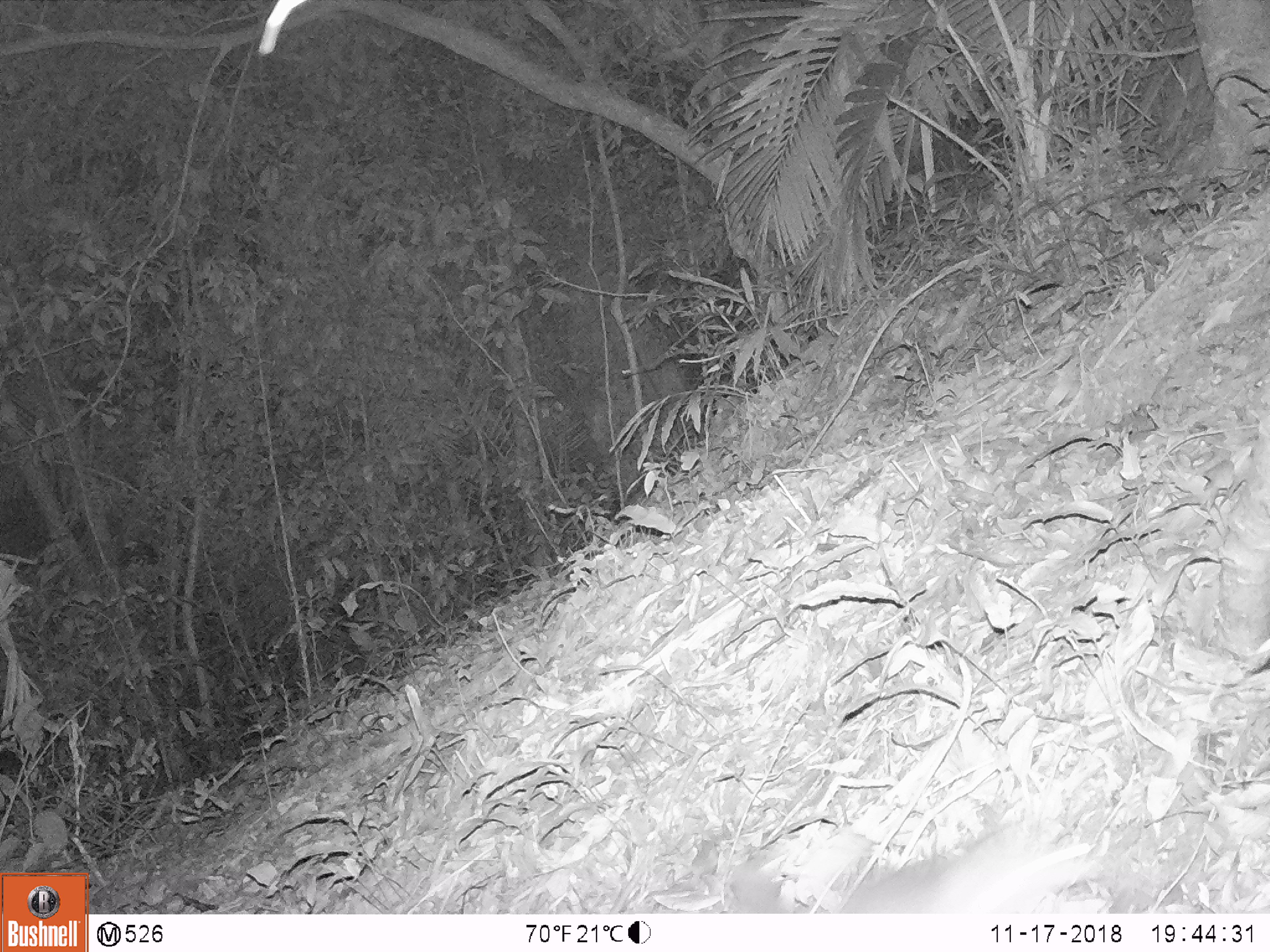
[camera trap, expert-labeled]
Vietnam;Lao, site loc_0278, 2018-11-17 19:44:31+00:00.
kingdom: Animalia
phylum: Chordata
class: Mammalia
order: Carnivora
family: Mustelidae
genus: Melogale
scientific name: Melogale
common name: ferret badger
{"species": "ferret badger (Melogale)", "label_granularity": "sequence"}